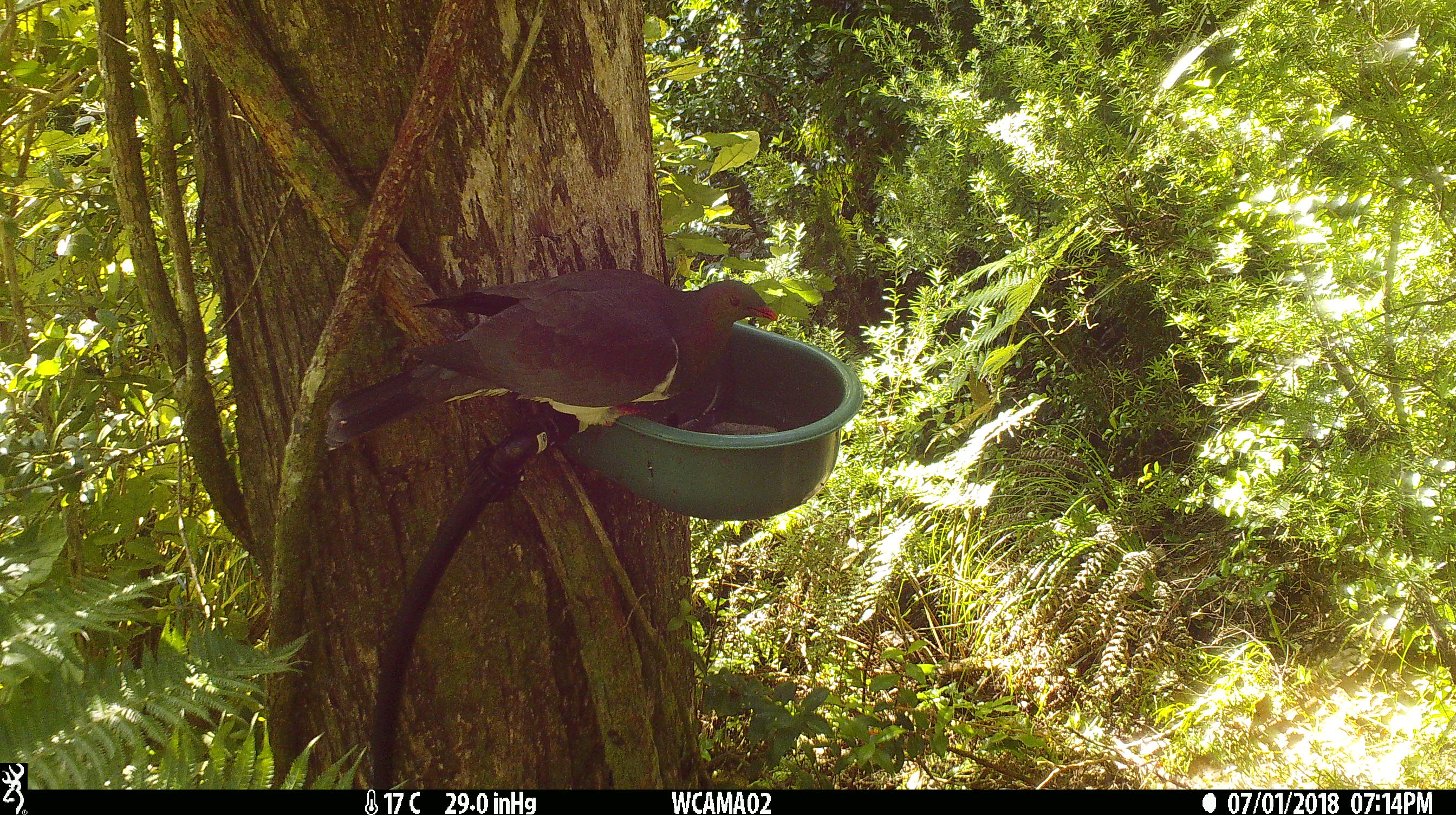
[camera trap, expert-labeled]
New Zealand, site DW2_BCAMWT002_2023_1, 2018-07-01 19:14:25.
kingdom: Animalia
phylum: Chordata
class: Aves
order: Columbiformes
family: Columbidae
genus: Hemiphaga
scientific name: Hemiphaga novaeseelandiae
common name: new zealand pigeon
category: kereru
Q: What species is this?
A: Kereru (new zealand pigeon) (Hemiphaga novaeseelandiae).